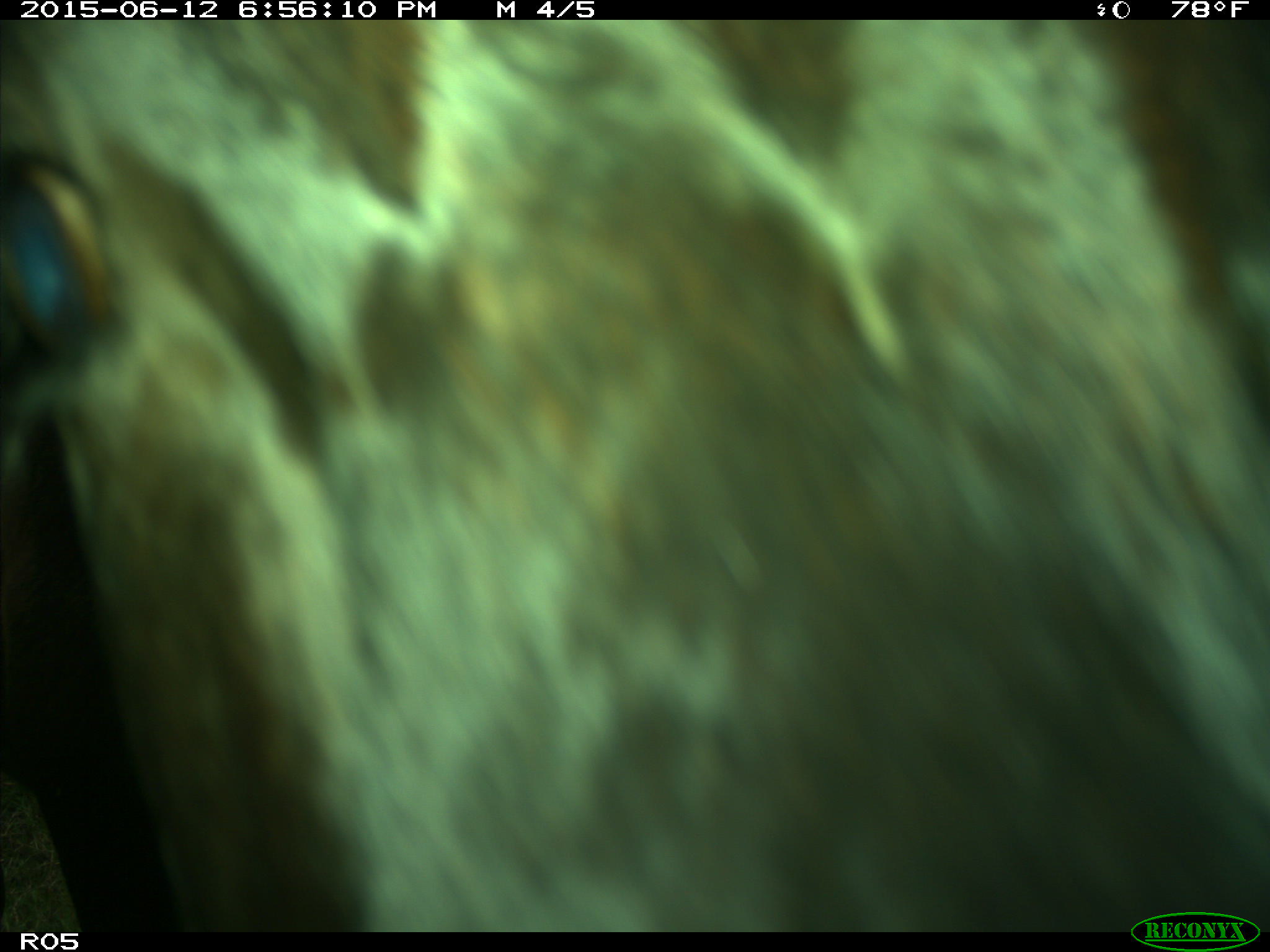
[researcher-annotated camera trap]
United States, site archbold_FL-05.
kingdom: Animalia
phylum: Chordata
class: Mammalia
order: Artiodactyla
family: Bovidae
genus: Bos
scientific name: Bos taurus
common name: domestic cow